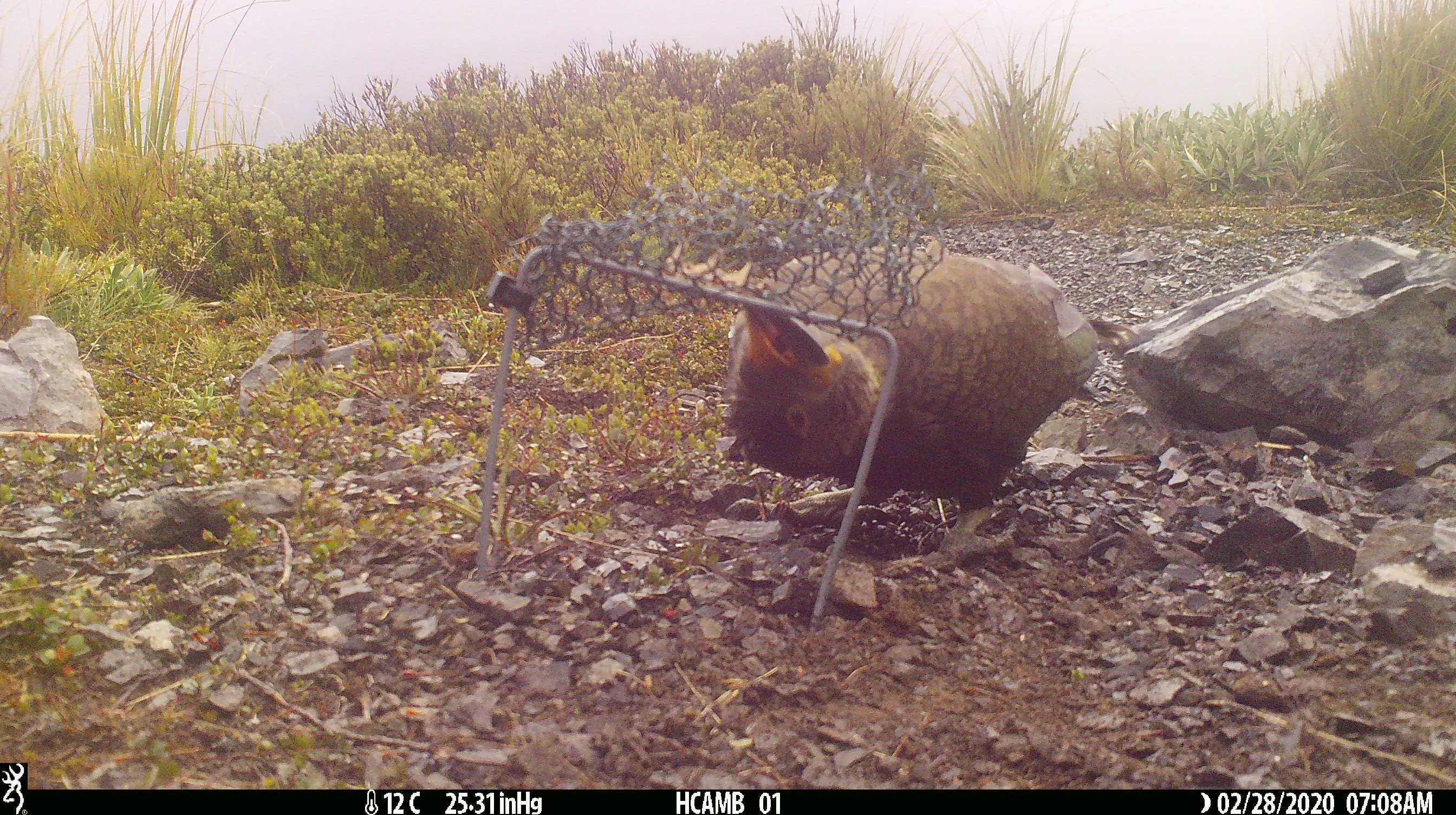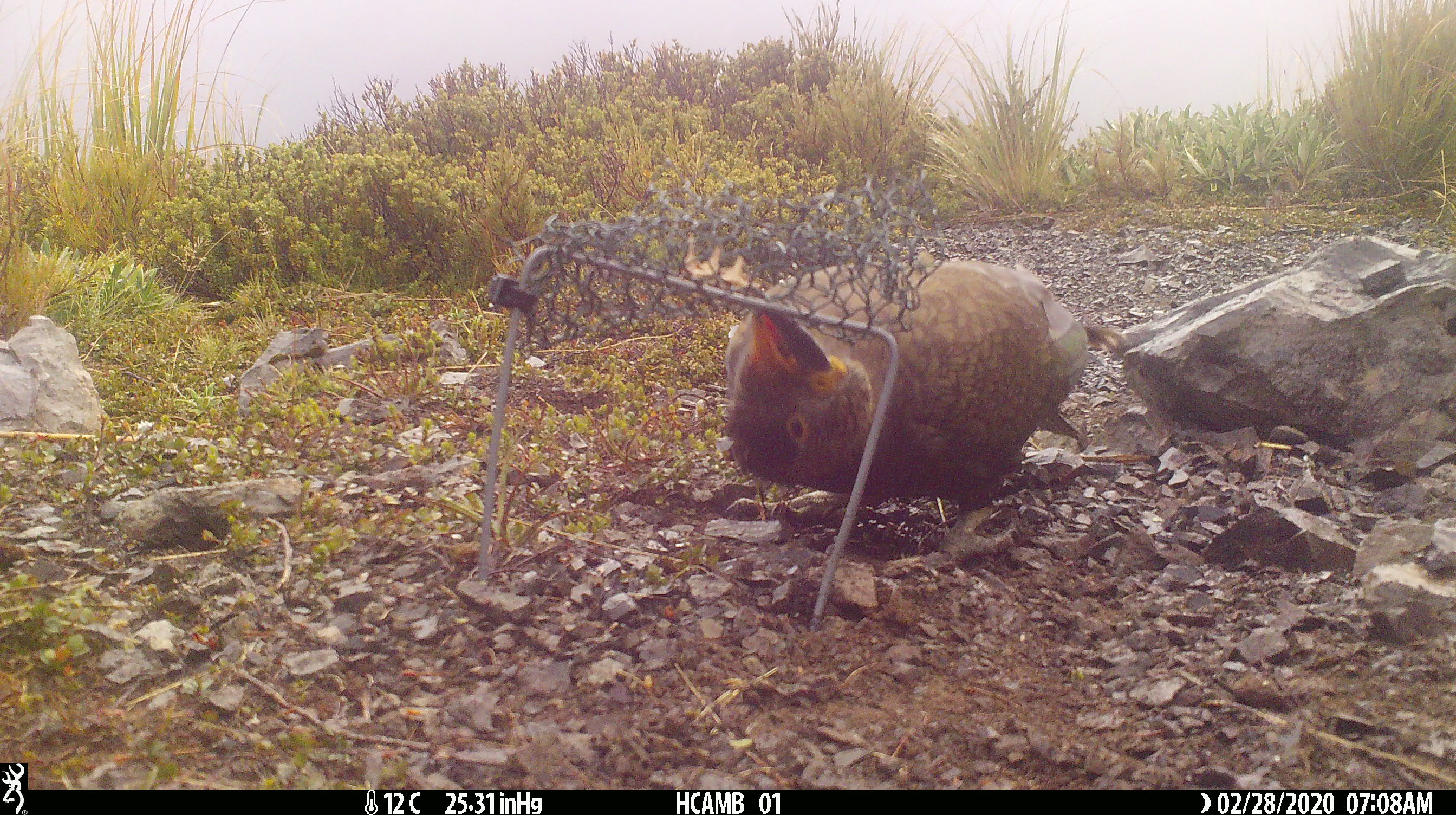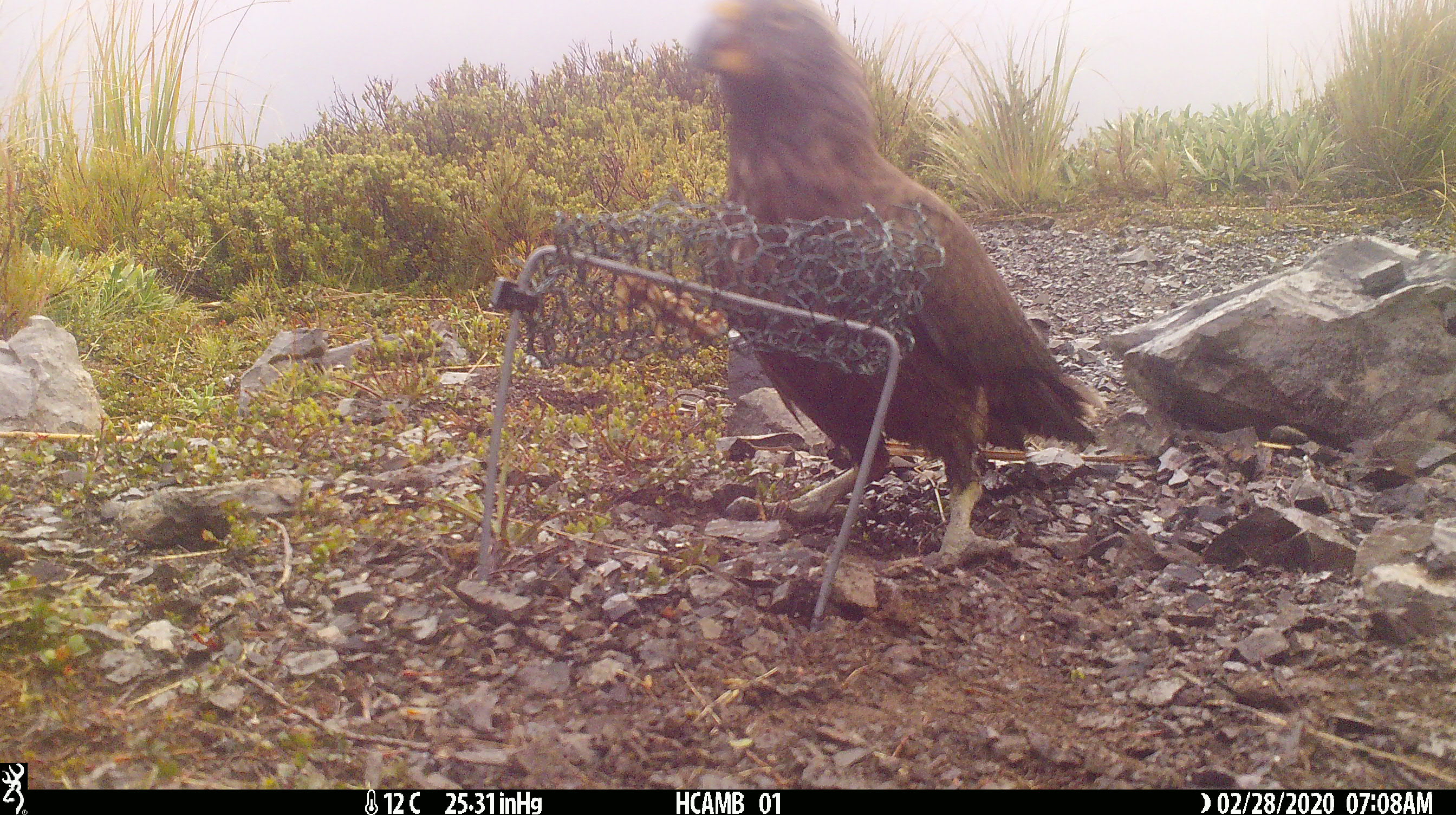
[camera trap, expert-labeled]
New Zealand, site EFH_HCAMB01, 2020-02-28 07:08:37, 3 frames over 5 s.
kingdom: Animalia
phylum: Chordata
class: Aves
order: Psittaciformes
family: Strigopidae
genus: Nestor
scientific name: Nestor notabilis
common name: kea